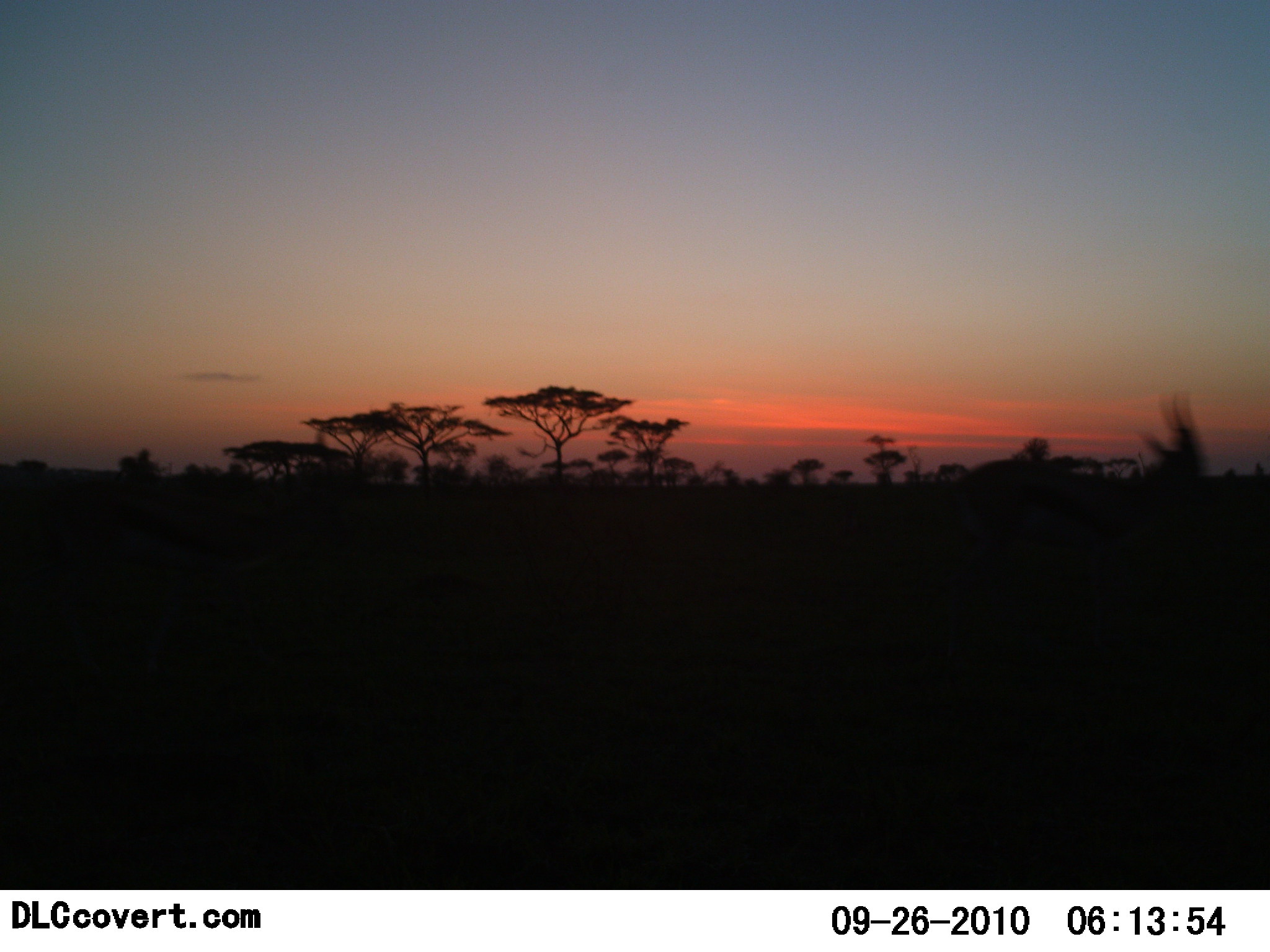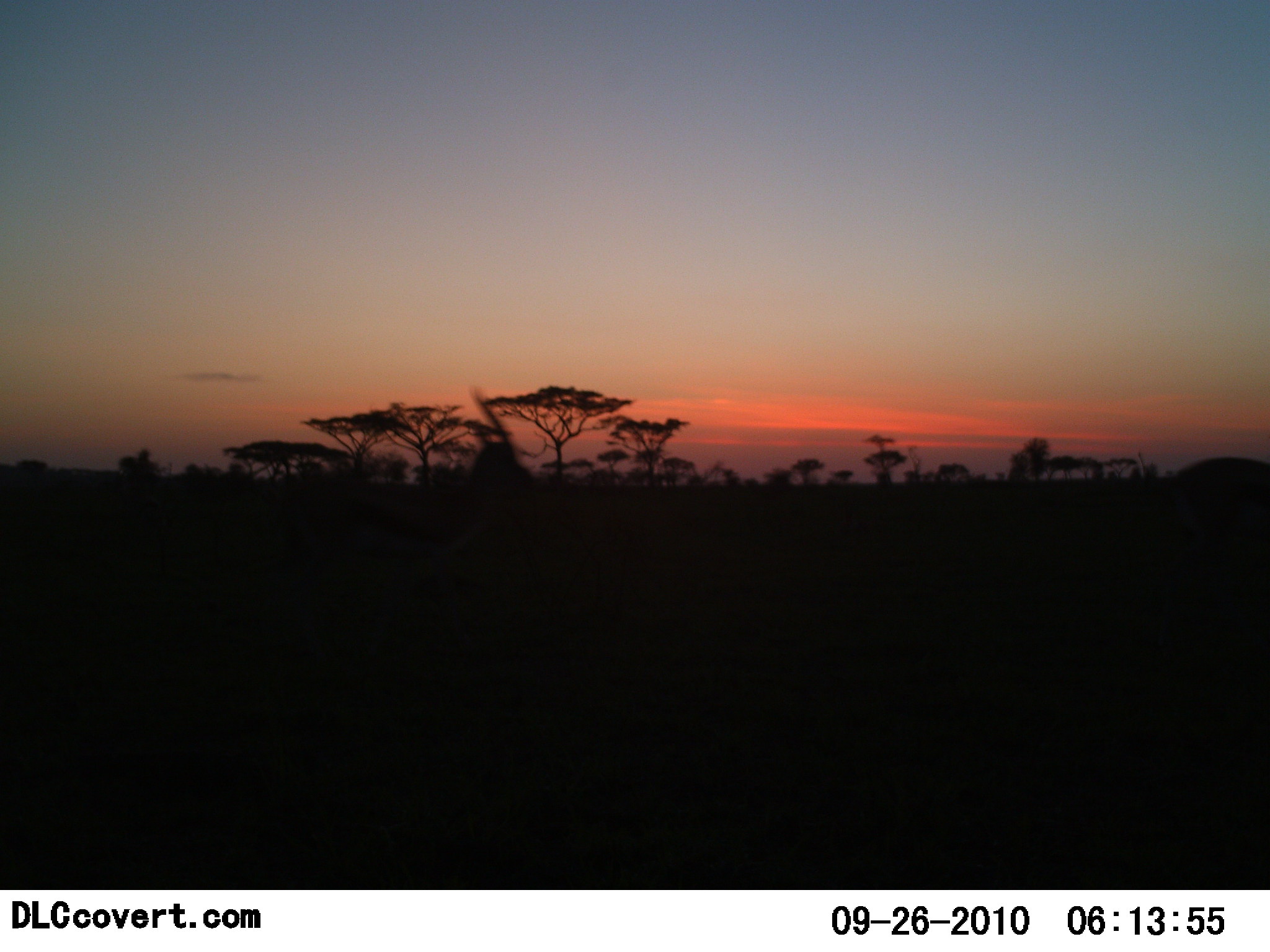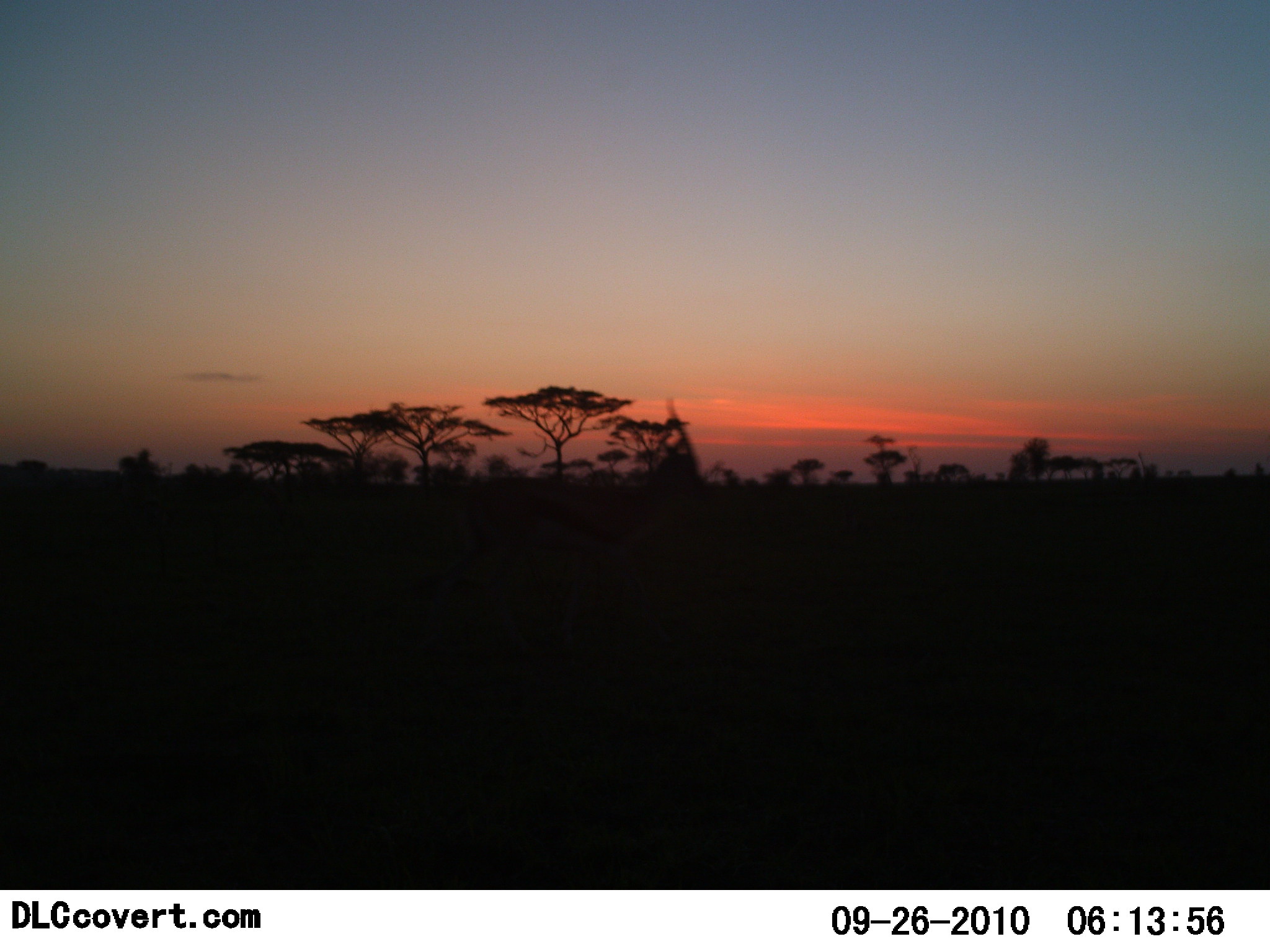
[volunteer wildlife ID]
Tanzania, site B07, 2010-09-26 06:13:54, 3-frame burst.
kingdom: Animalia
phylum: Chordata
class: Mammalia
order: Artiodactyla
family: Bovidae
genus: Eudorcas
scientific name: Eudorcas thomsonii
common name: thomson's gazelle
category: gazellethomsons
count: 2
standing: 6%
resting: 0%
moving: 100%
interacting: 0%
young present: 0%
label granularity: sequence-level